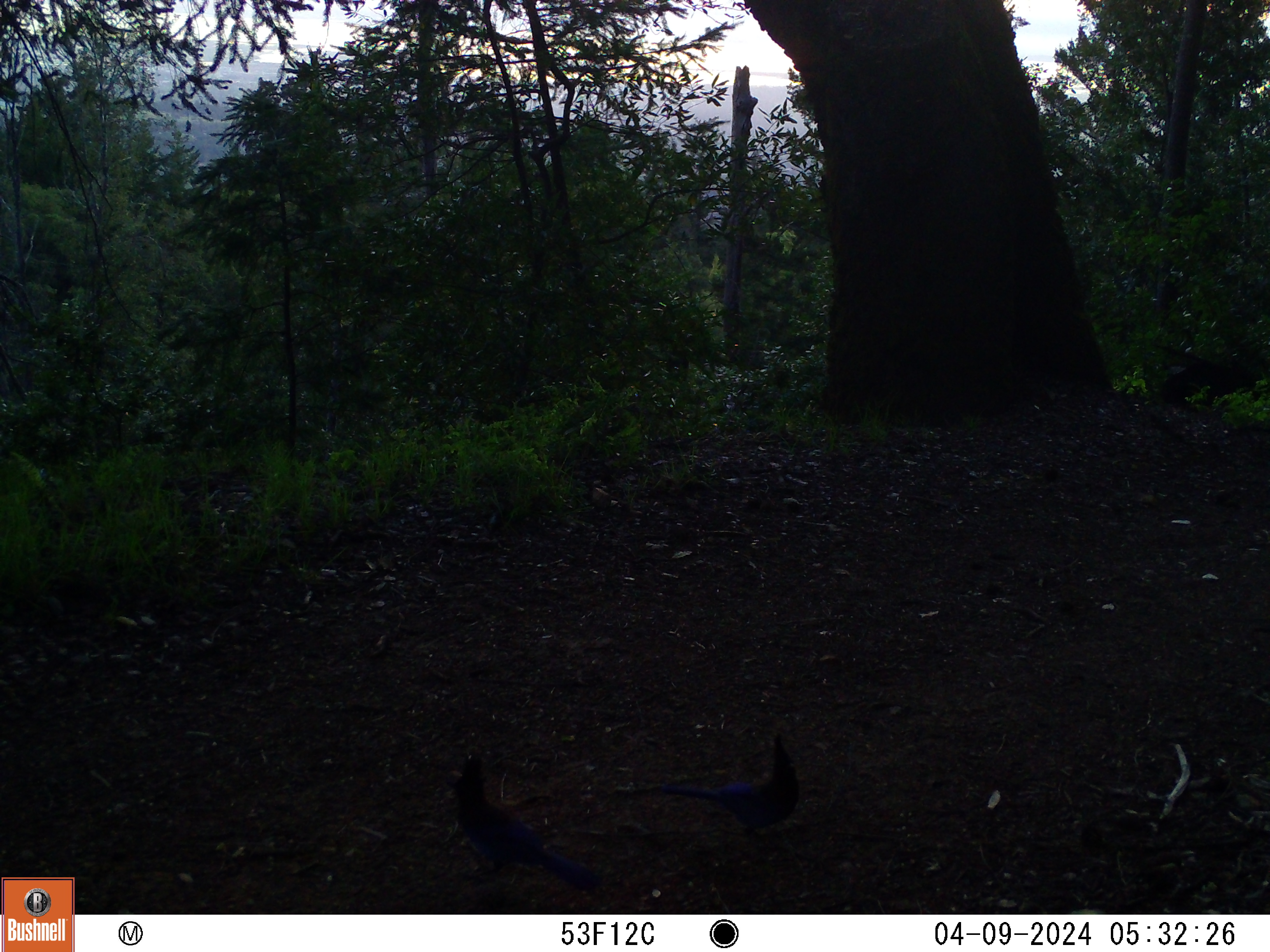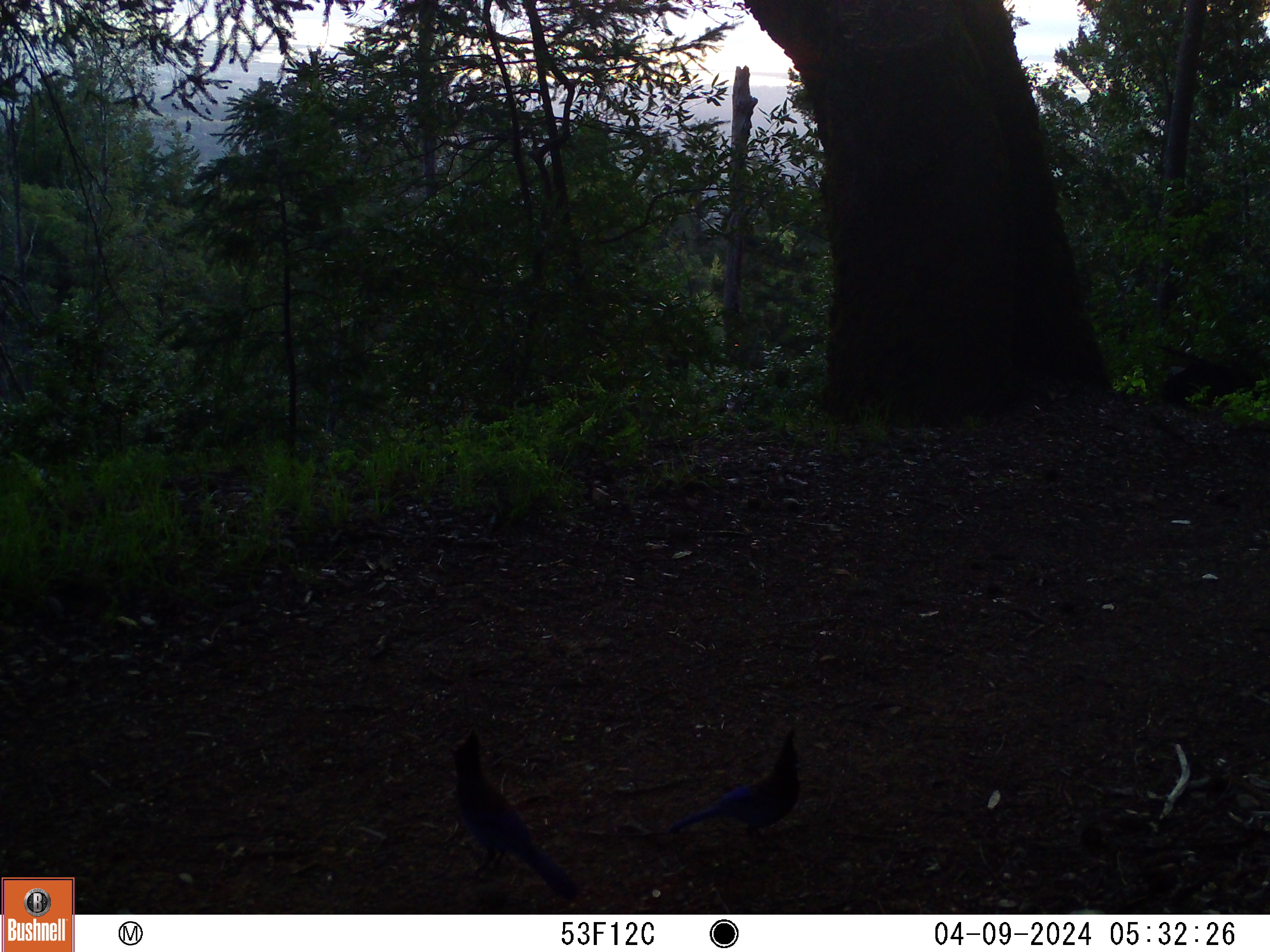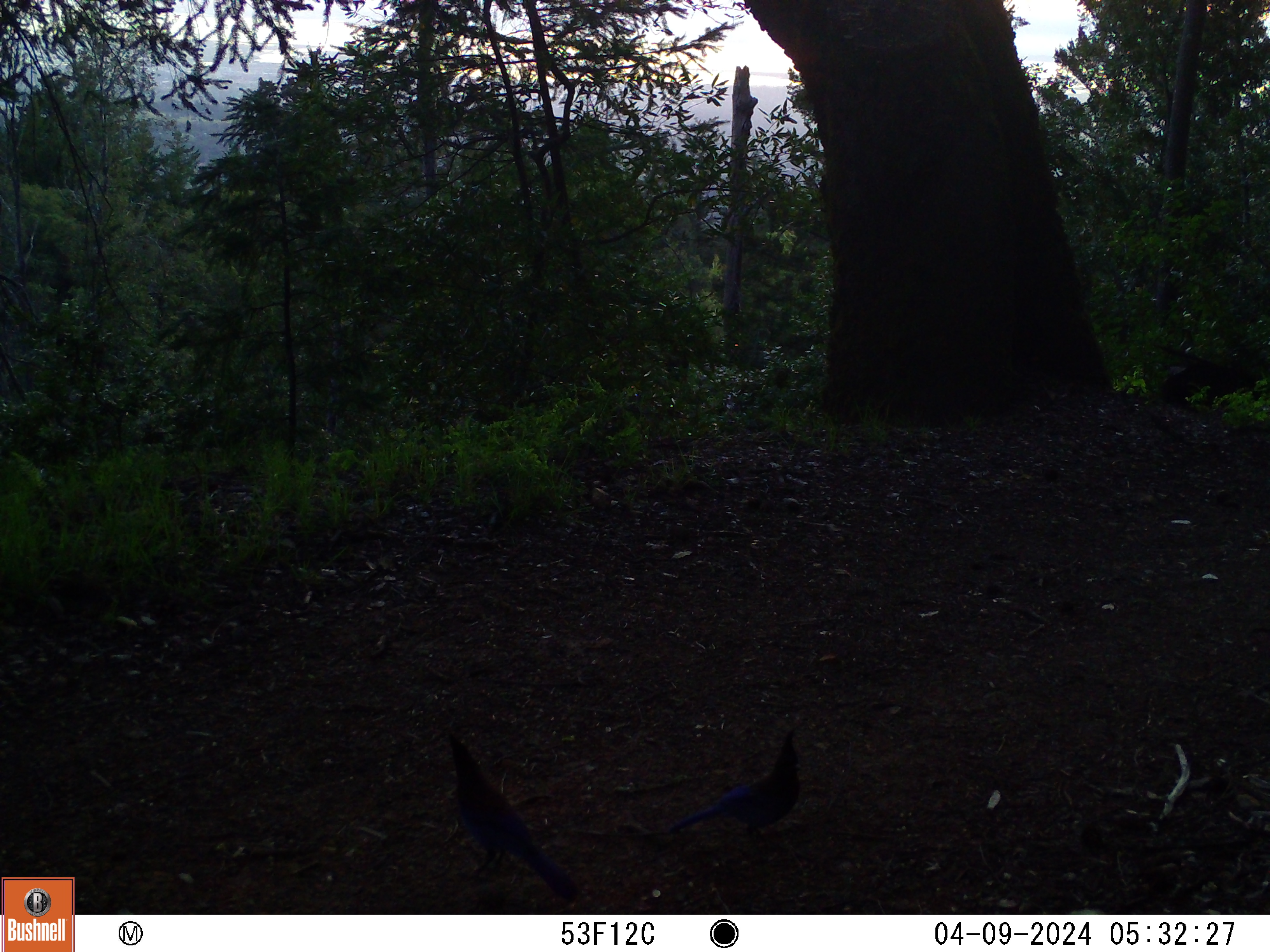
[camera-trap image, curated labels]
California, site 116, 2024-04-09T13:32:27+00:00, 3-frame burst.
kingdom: Animalia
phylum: Chordata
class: Aves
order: Passeriformes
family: Corvidae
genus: Cyanocitta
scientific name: Cyanocitta stelleri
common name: steller's jay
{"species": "steller's jay (Cyanocitta stelleri)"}